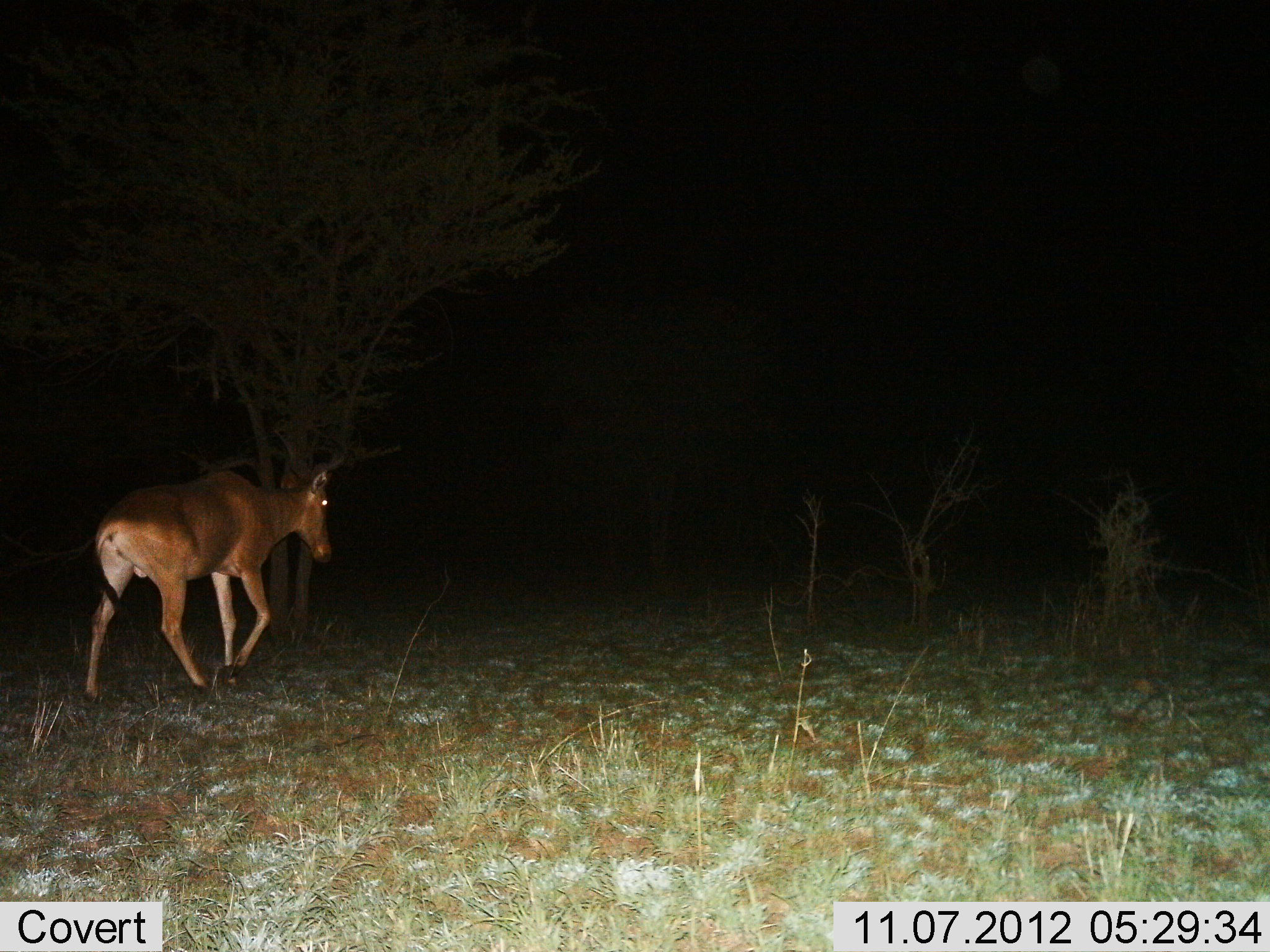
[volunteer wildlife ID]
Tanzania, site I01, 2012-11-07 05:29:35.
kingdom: Animalia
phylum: Chordata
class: Mammalia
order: Artiodactyla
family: Bovidae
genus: Alcelaphus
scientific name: Alcelaphus buselaphus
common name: hartebeest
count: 1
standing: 0%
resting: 0%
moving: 100%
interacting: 0%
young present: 0%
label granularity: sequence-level